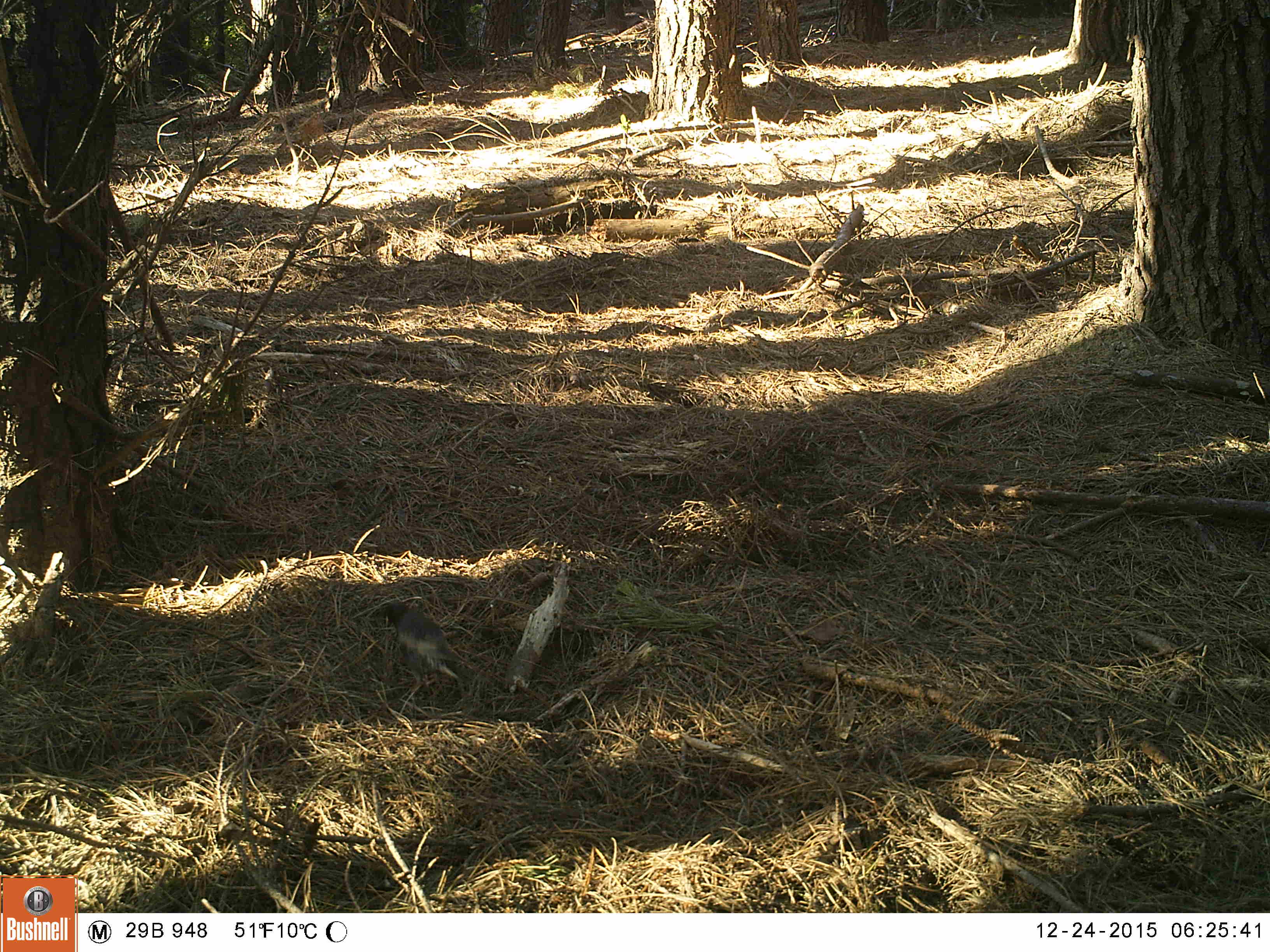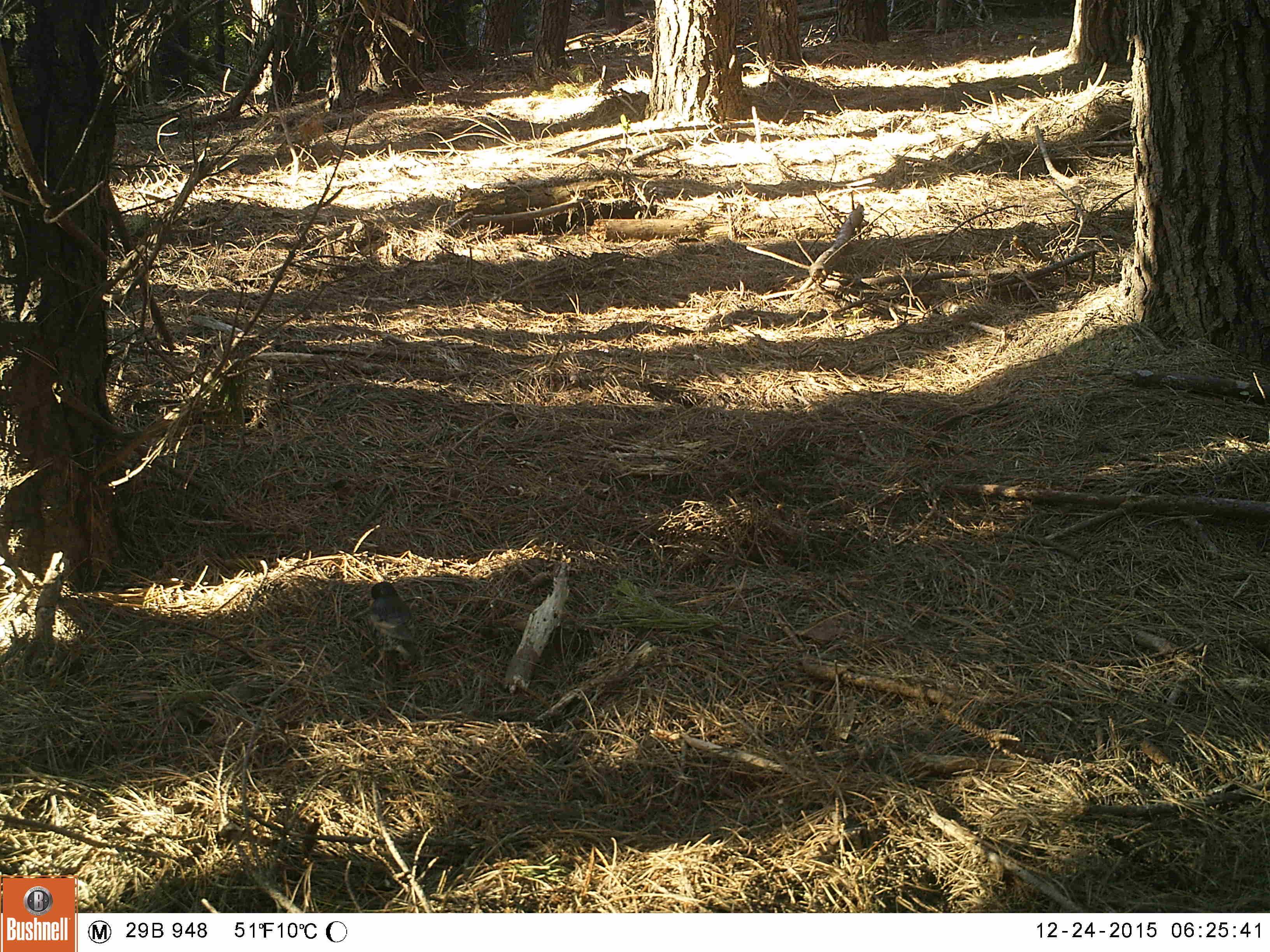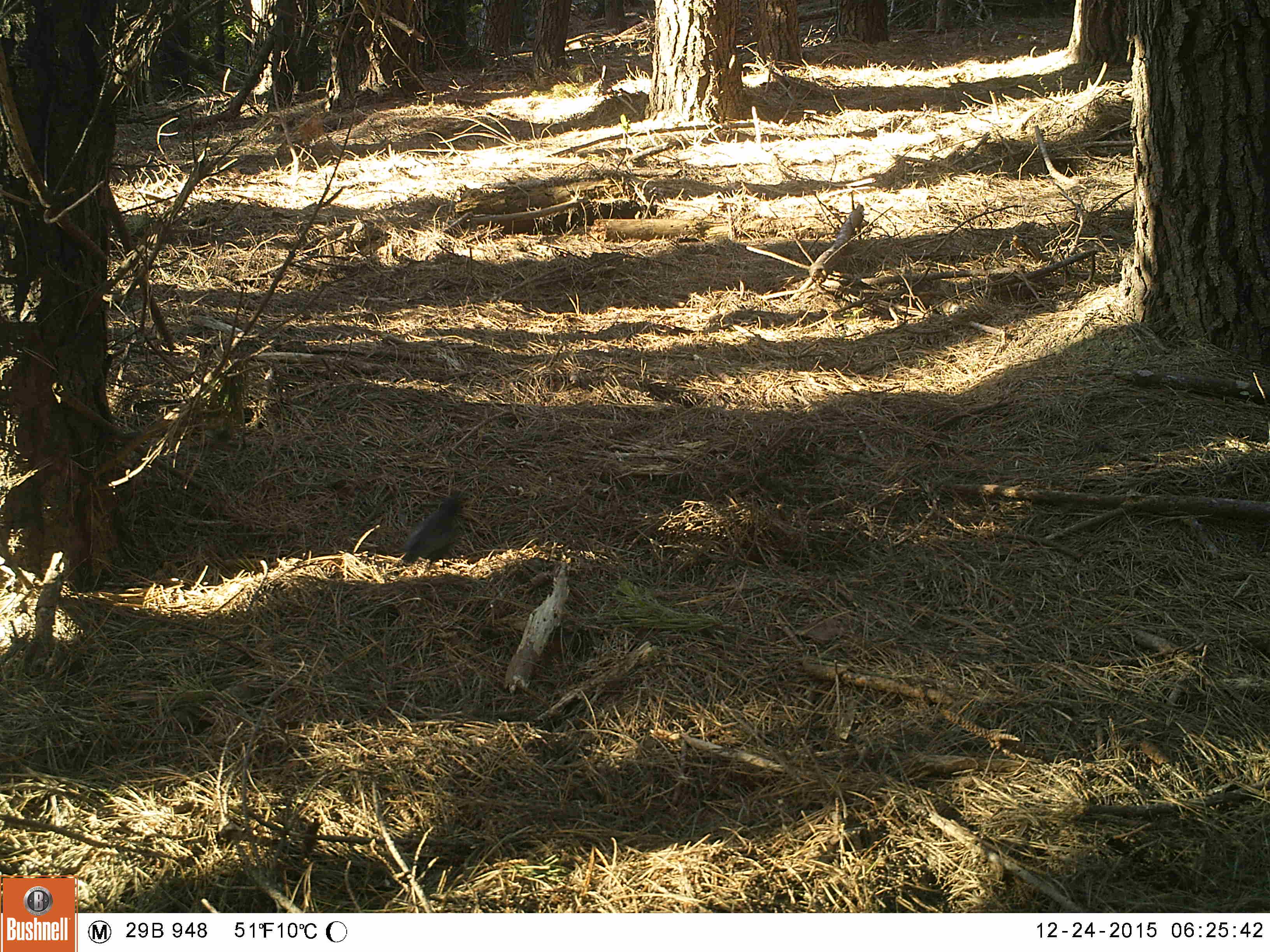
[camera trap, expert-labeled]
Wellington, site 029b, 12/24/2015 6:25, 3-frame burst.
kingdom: Animalia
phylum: Chordata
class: Aves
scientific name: Aves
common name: bird